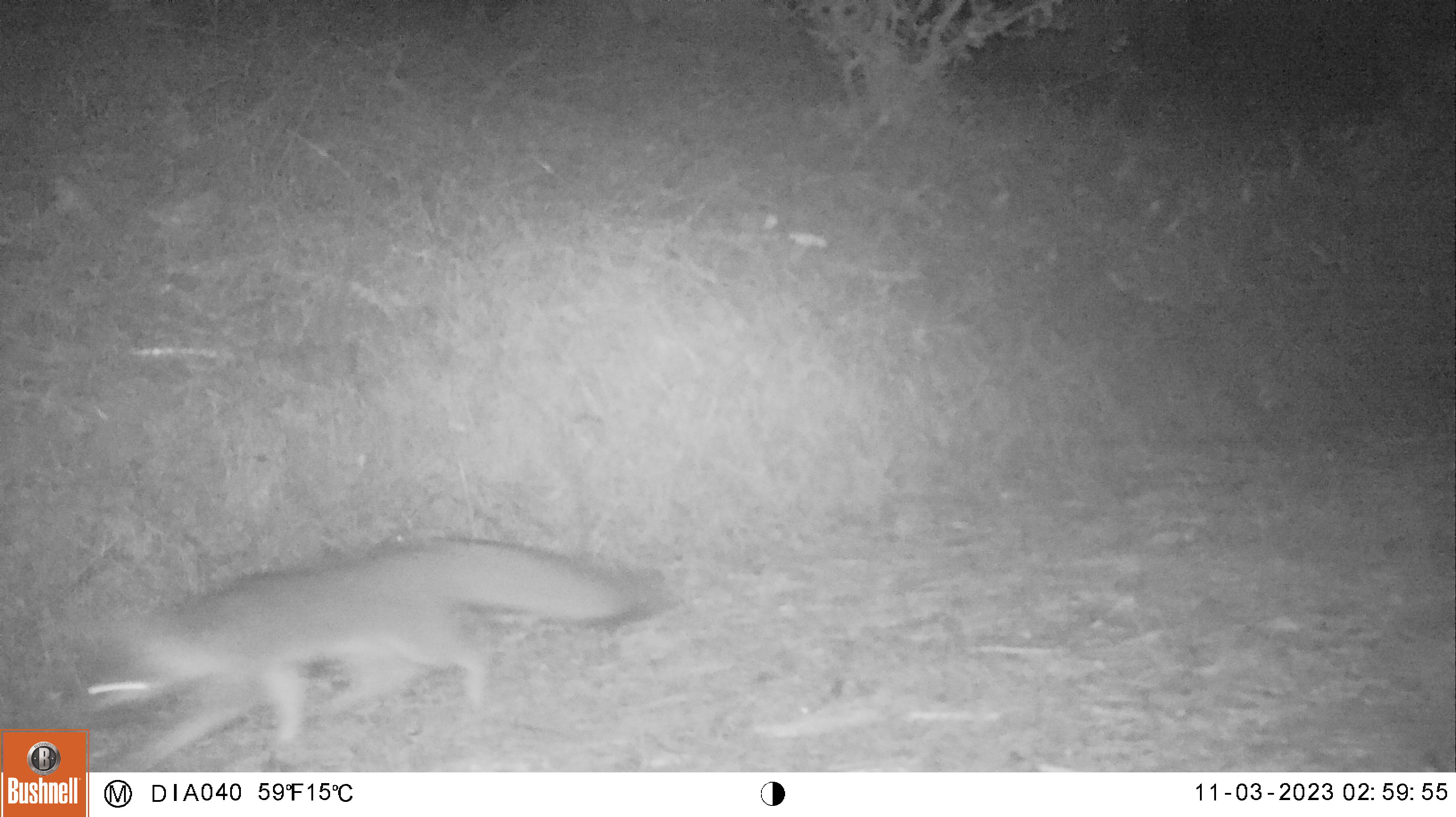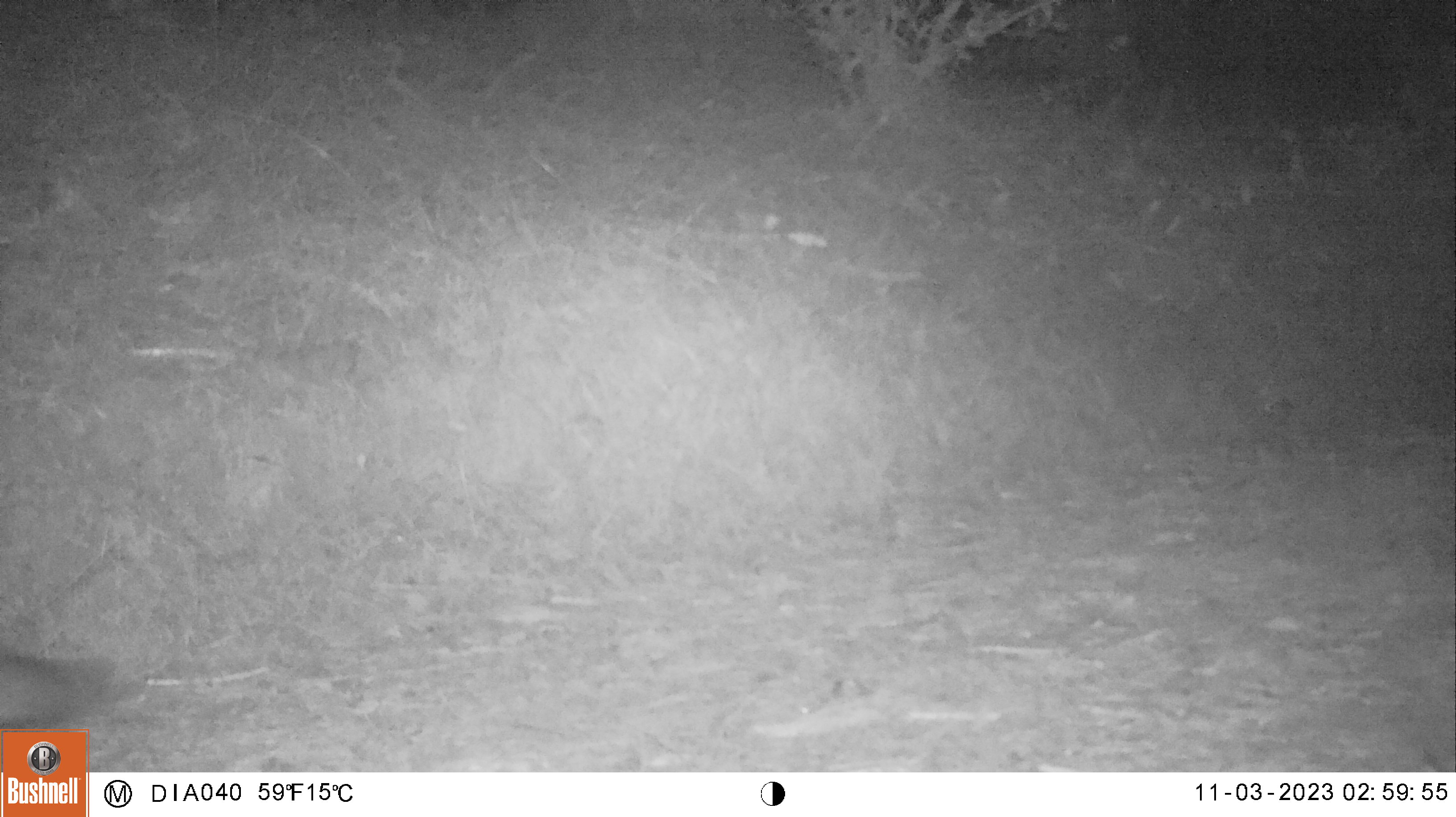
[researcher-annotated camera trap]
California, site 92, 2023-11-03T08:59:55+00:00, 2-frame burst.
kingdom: Animalia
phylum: Chordata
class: Mammalia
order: Carnivora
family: Canidae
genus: Urocyon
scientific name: Urocyon cinereoargenteus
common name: gray fox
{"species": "gray fox (Urocyon cinereoargenteus)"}